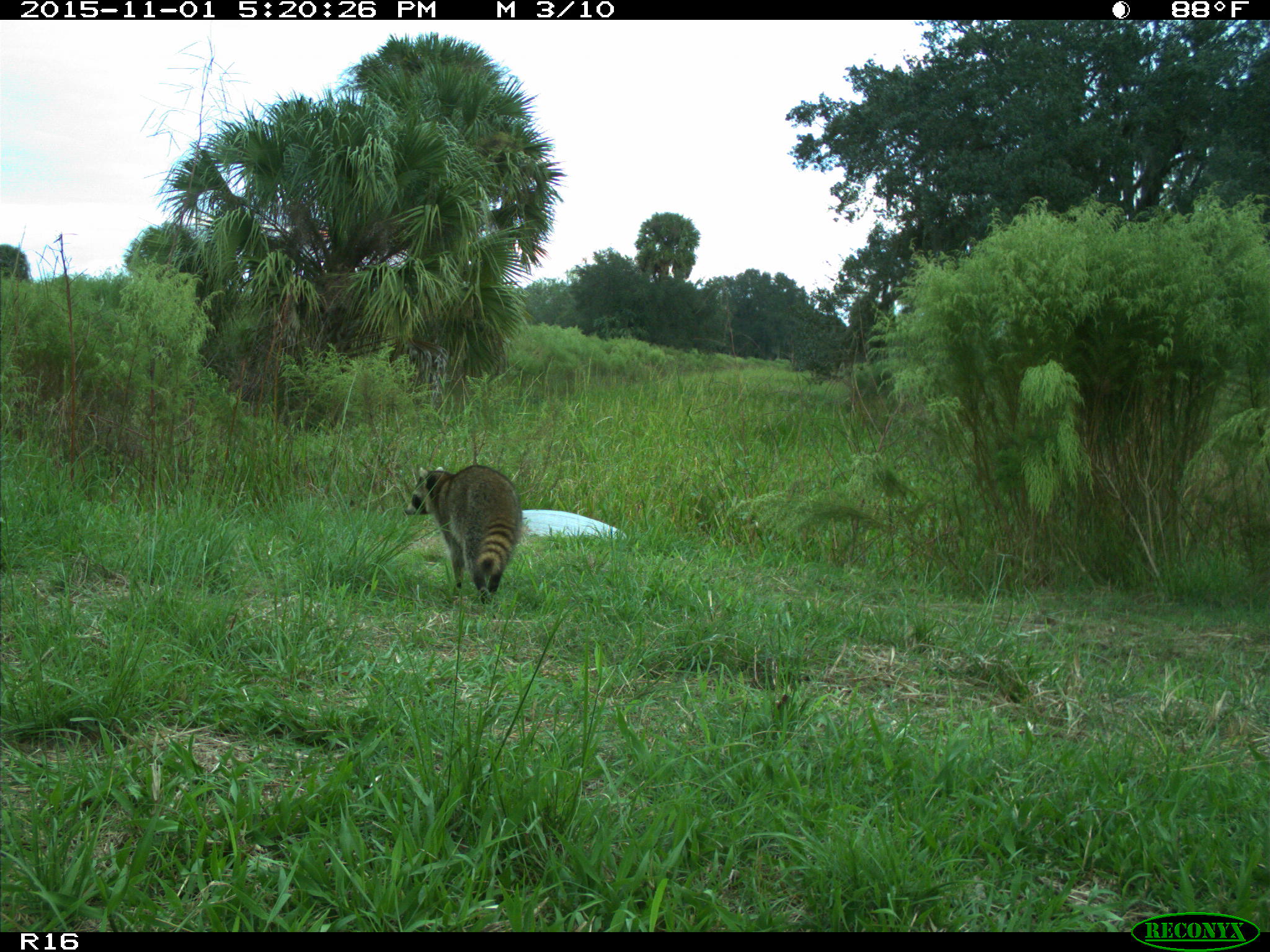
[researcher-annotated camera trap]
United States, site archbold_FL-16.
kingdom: Animalia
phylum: Chordata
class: Mammalia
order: Carnivora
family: Procyonidae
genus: Procyon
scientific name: Procyon lotor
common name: common raccoon